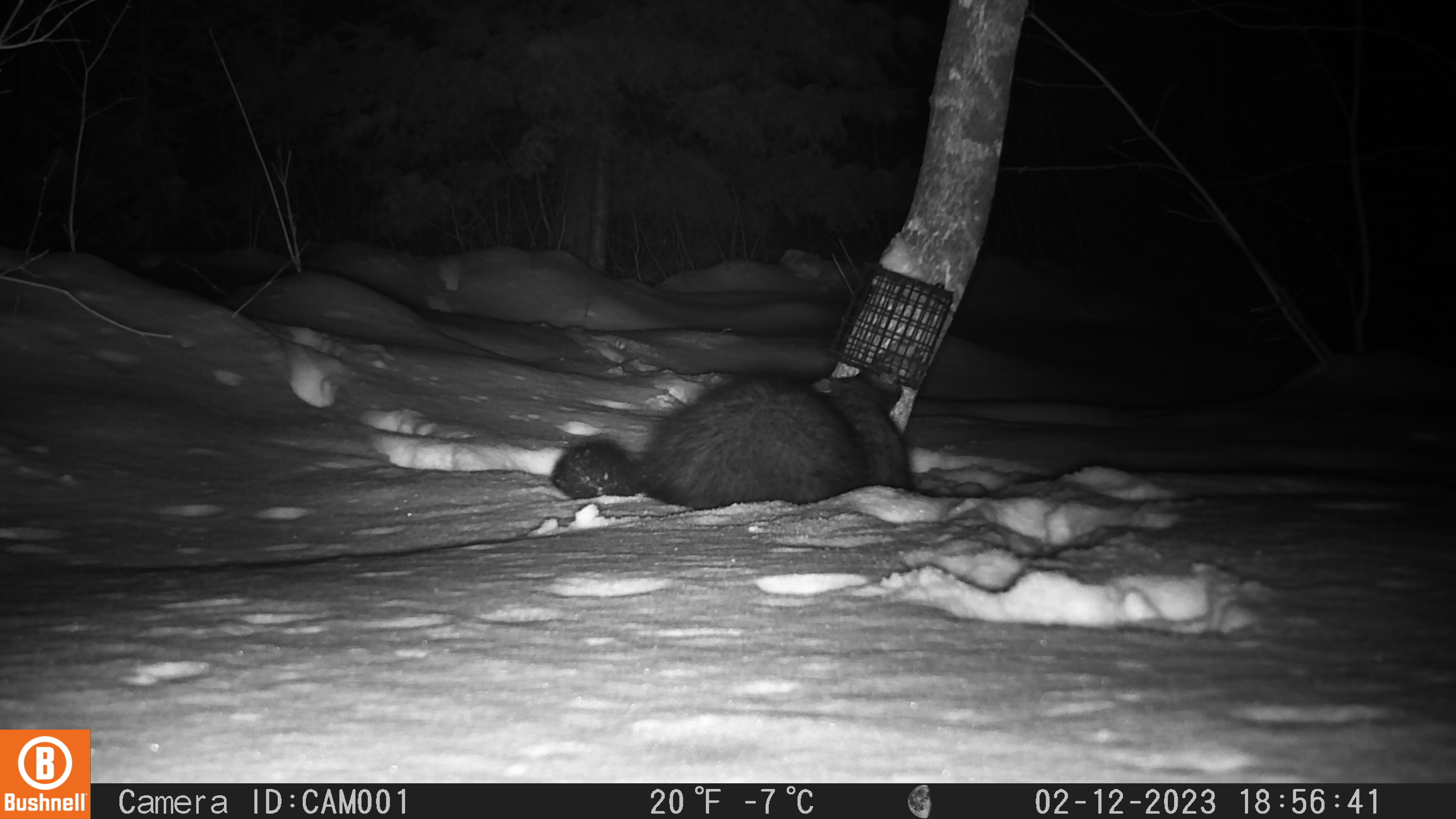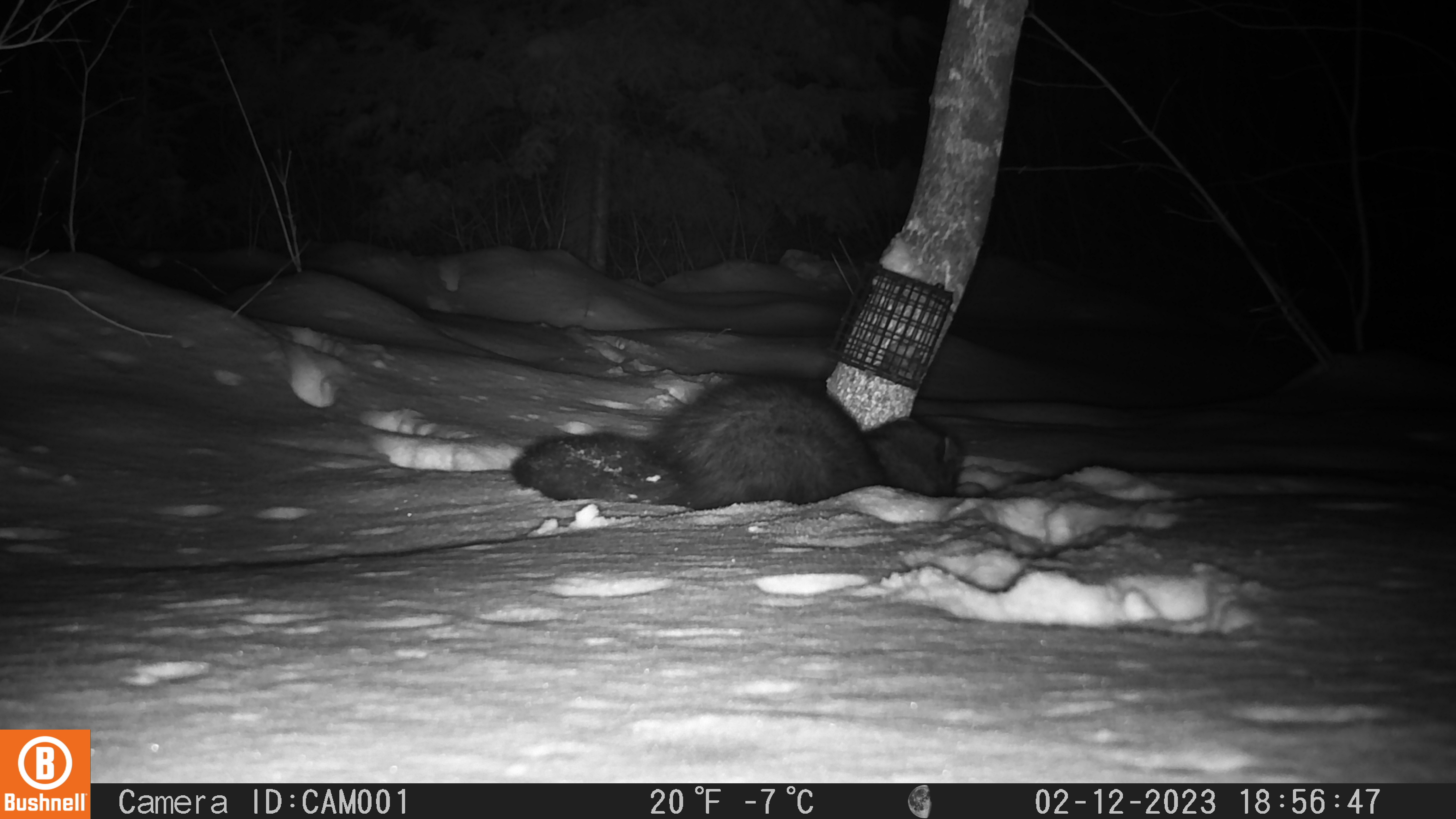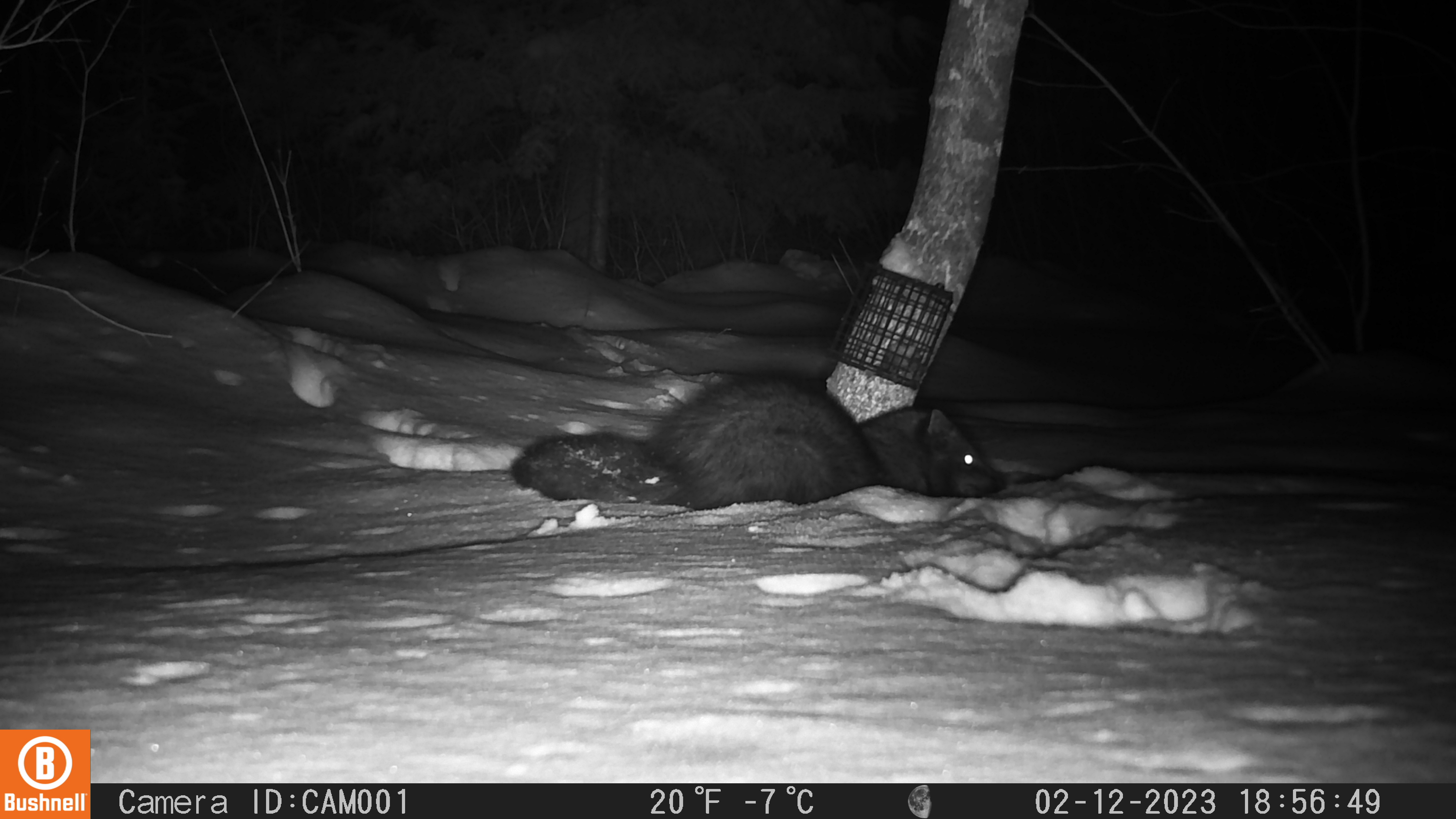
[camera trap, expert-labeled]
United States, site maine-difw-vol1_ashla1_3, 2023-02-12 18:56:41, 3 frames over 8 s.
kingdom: Animalia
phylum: Chordata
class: Mammalia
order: Carnivora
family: Mustelidae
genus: Pekania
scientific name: Pekania pennanti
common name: fisher